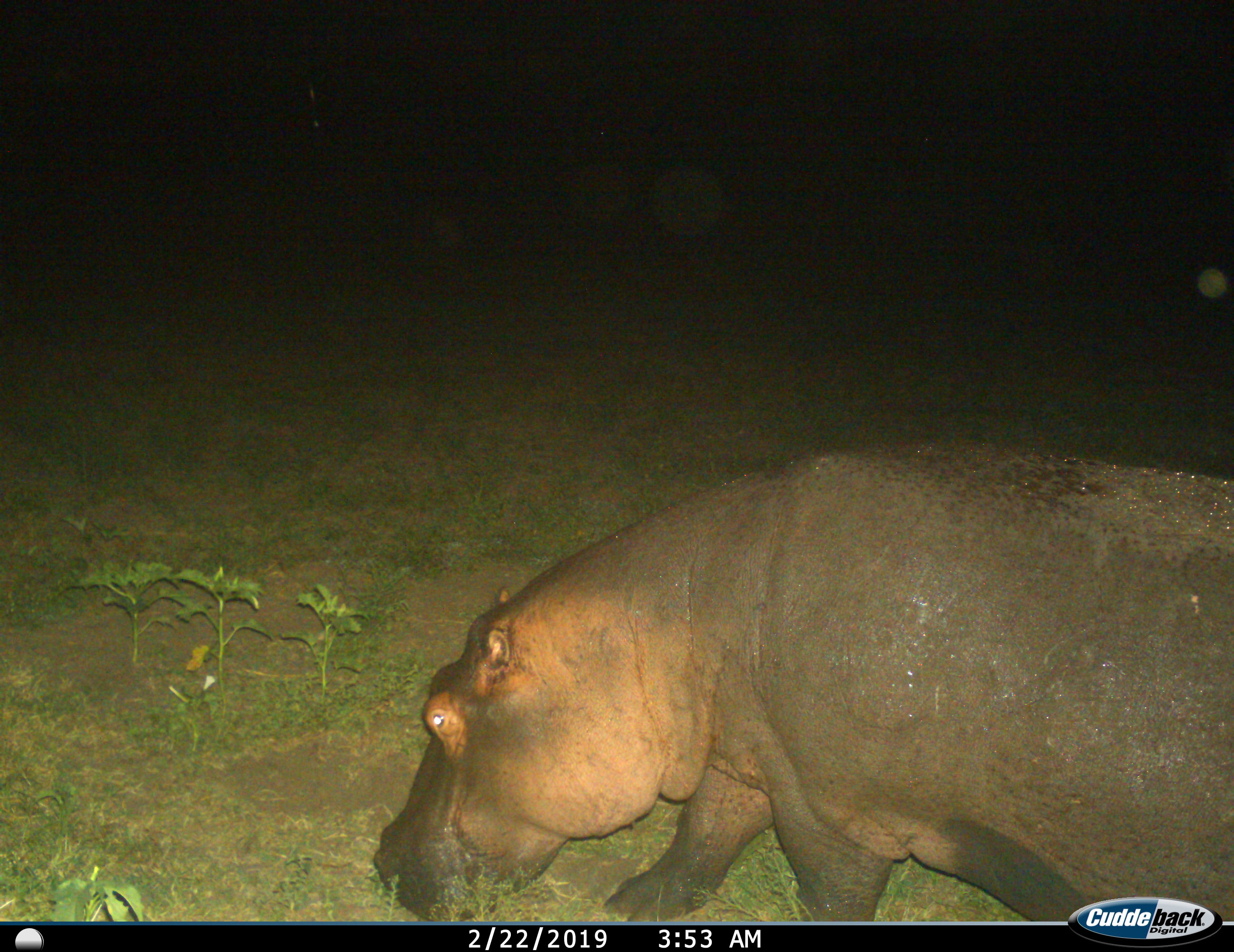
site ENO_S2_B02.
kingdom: Animalia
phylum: Chordata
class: Mammalia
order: Artiodactyla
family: Hippopotamidae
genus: Hippopotamus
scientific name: Hippopotamus amphibius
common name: hippopotamus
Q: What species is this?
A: Hippopotamus (Hippopotamus amphibius).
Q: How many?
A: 1.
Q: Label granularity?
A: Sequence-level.